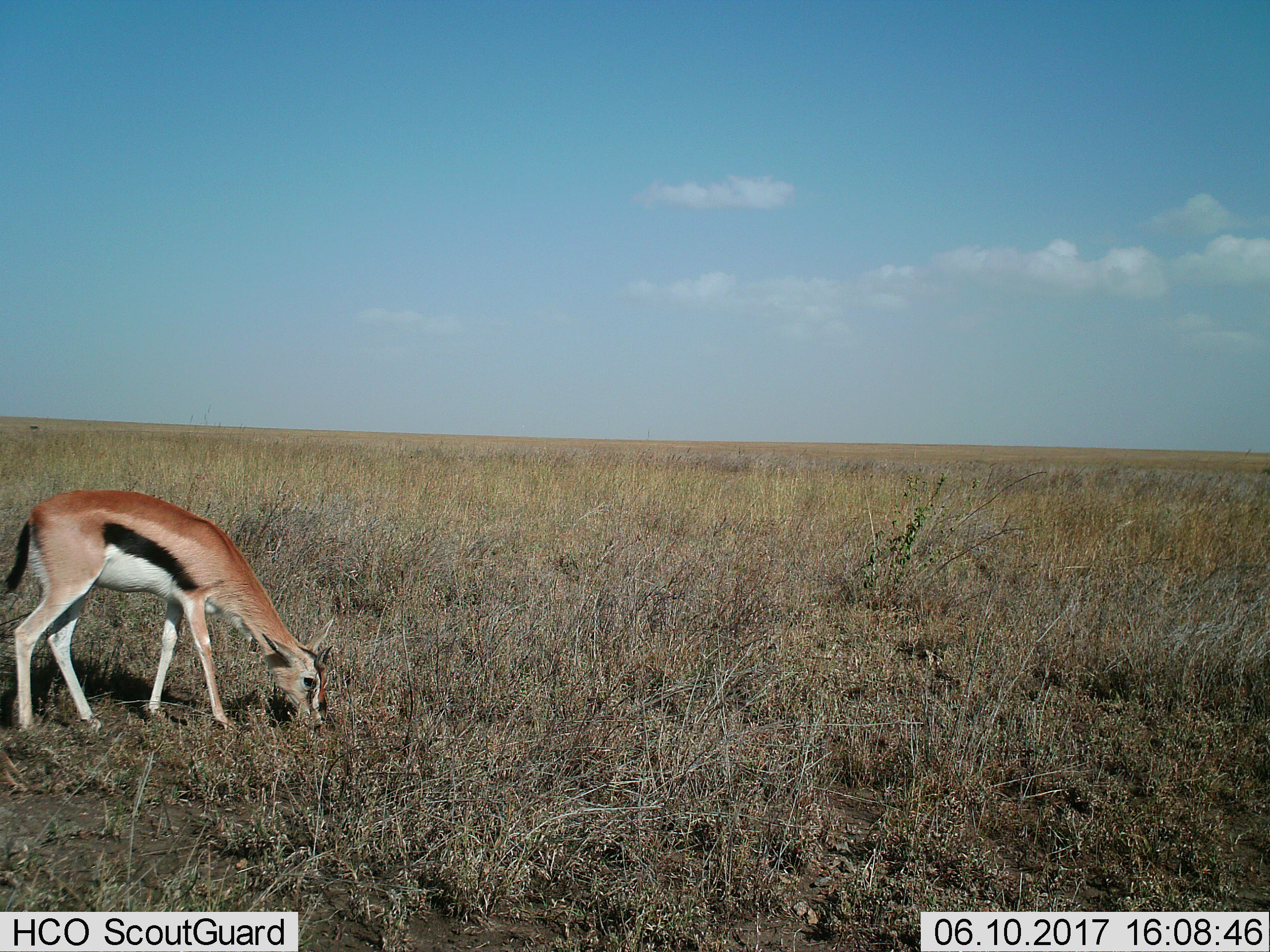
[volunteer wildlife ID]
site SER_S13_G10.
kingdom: Animalia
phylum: Chordata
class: Mammalia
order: Artiodactyla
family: Bovidae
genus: Eudorcas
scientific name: Eudorcas thomsonii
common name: thomson's gazelle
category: gazellethomsons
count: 1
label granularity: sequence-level